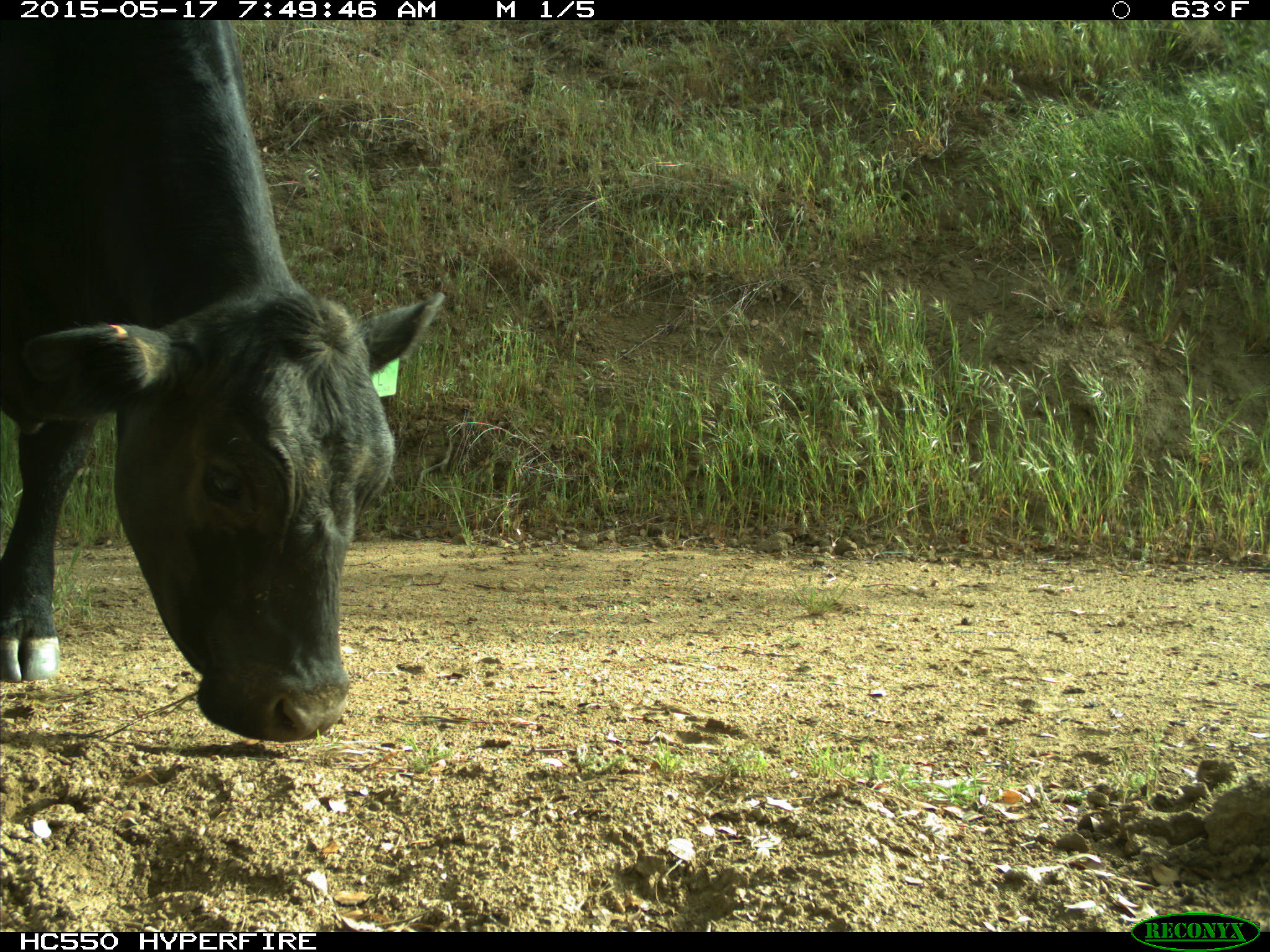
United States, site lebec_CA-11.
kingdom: Animalia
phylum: Chordata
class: Mammalia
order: Artiodactyla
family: Bovidae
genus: Bos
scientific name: Bos taurus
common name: domestic cow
Bos taurus (domestic cow).